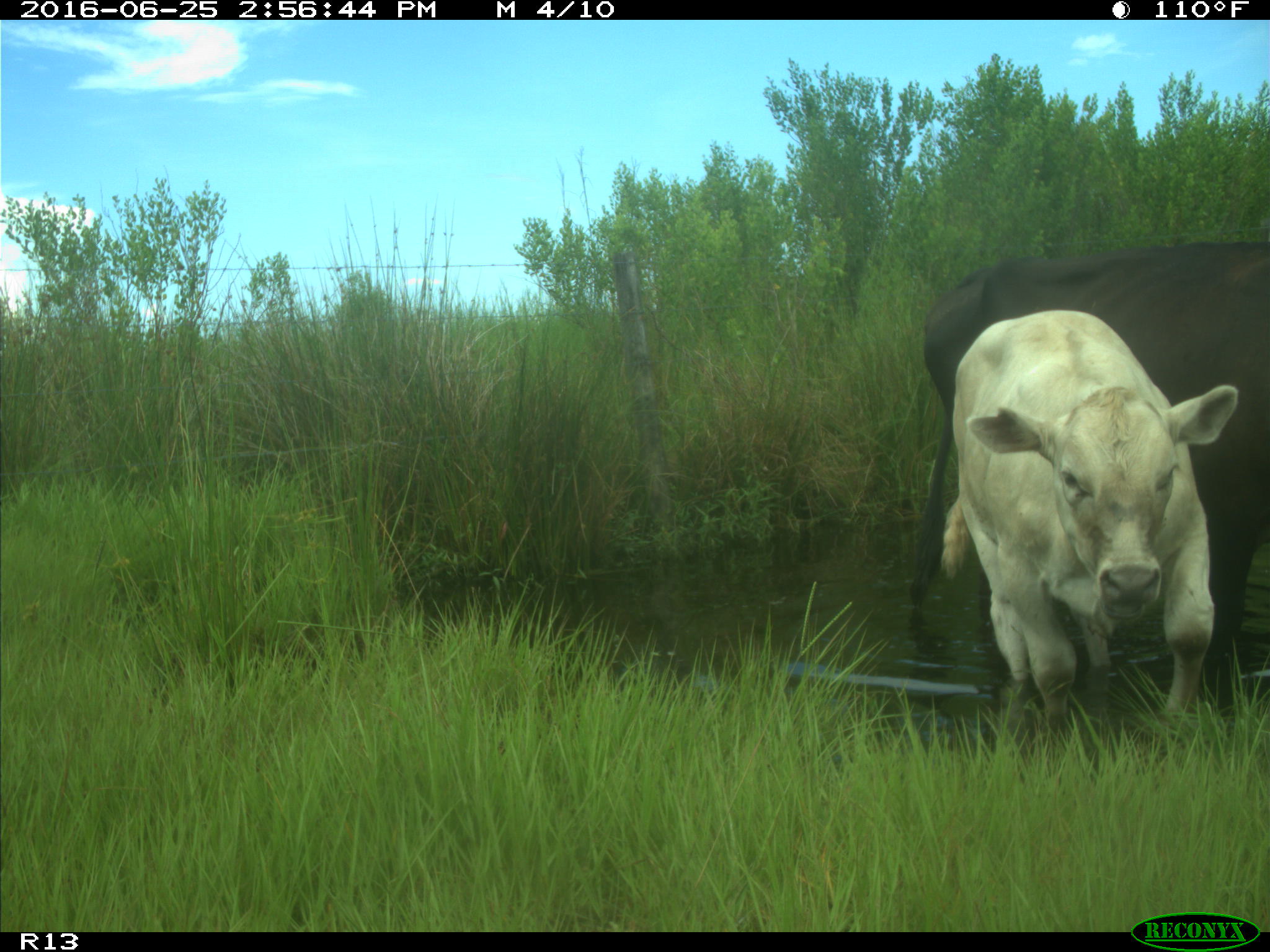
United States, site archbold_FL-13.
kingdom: Animalia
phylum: Chordata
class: Mammalia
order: Artiodactyla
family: Bovidae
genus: Bos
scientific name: Bos taurus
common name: domestic cow